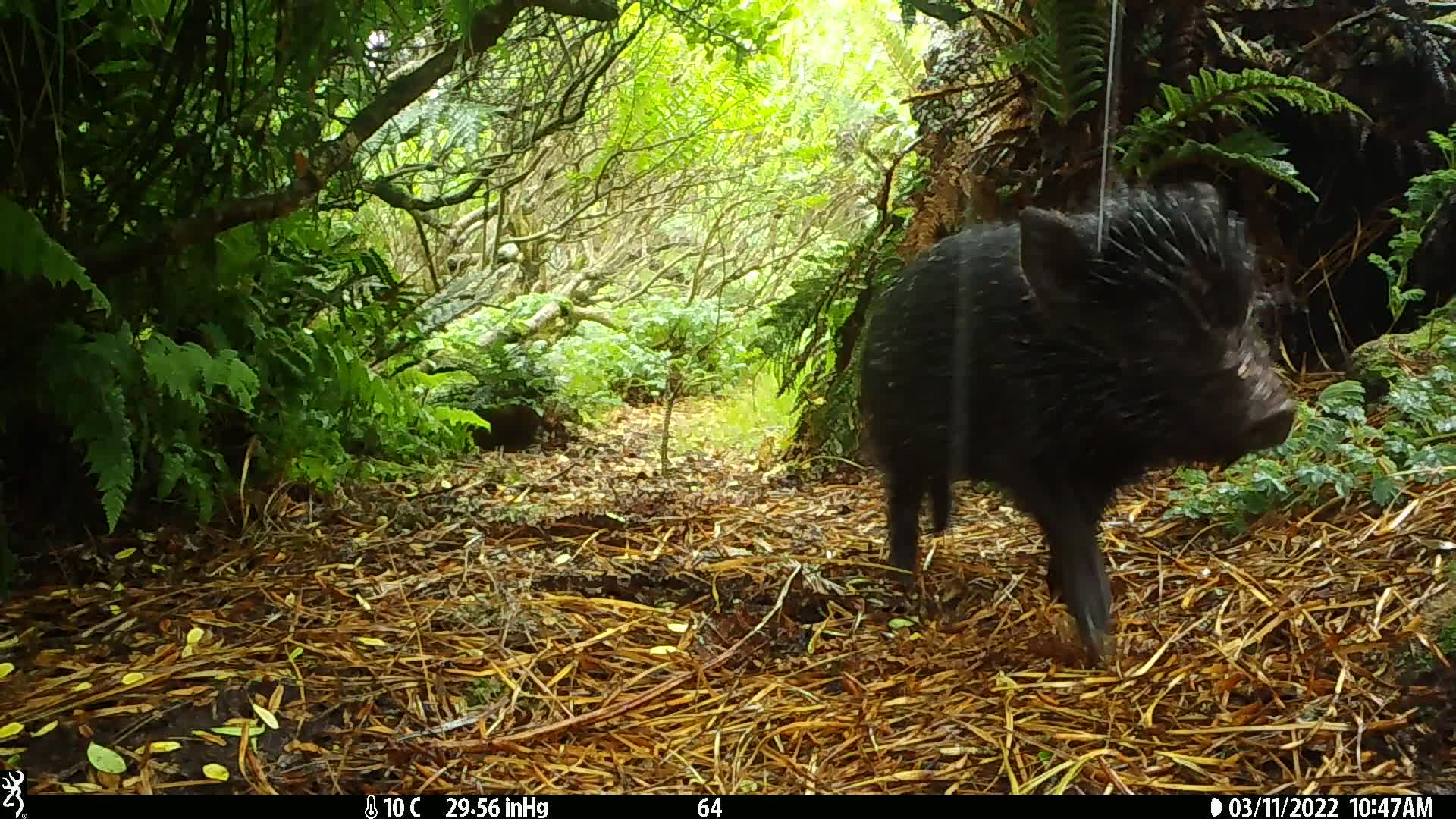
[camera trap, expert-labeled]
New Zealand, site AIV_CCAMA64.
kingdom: Animalia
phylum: Chordata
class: Mammalia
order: Artiodactyla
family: Suidae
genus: Sus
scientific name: Sus scrofa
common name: pig